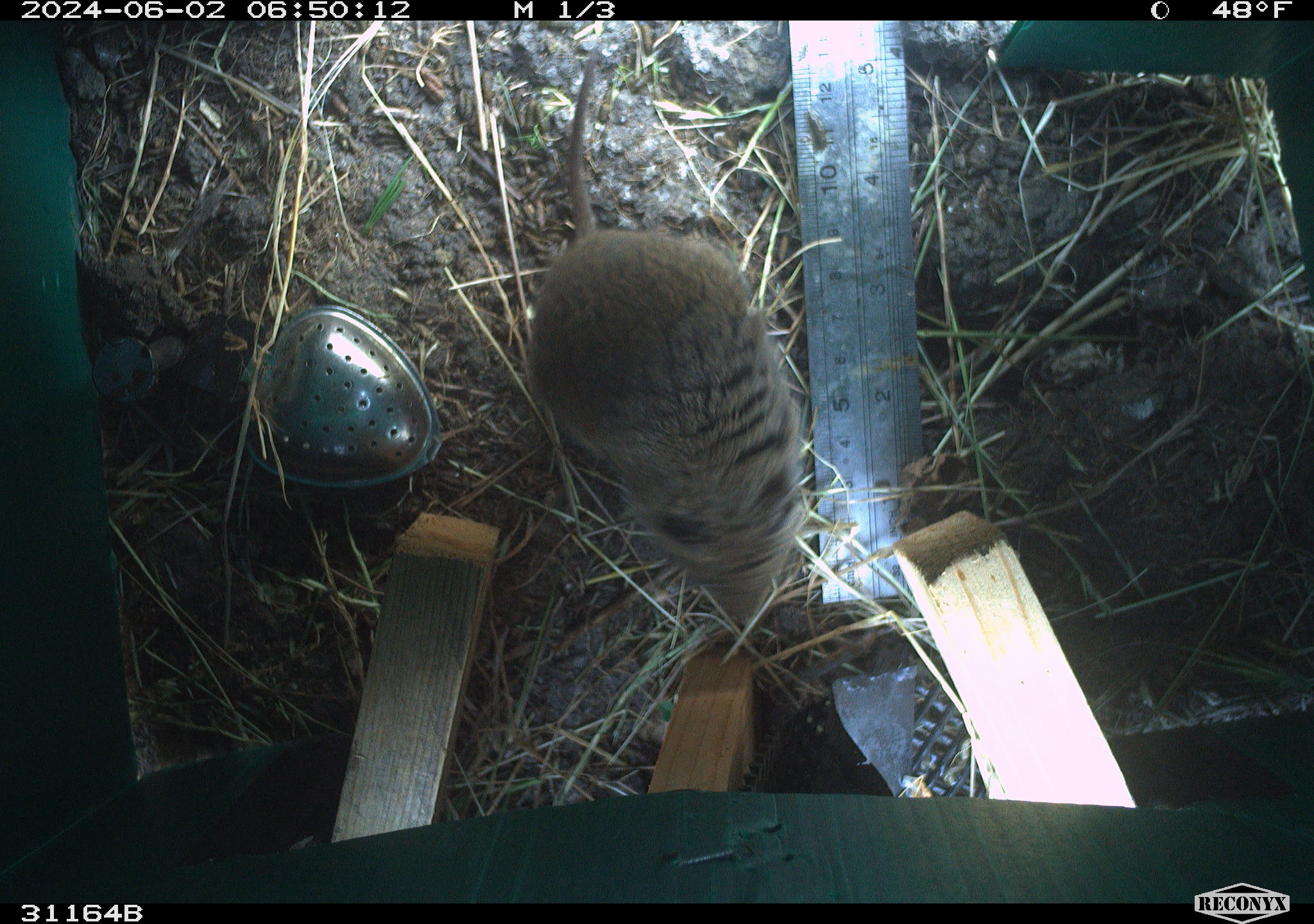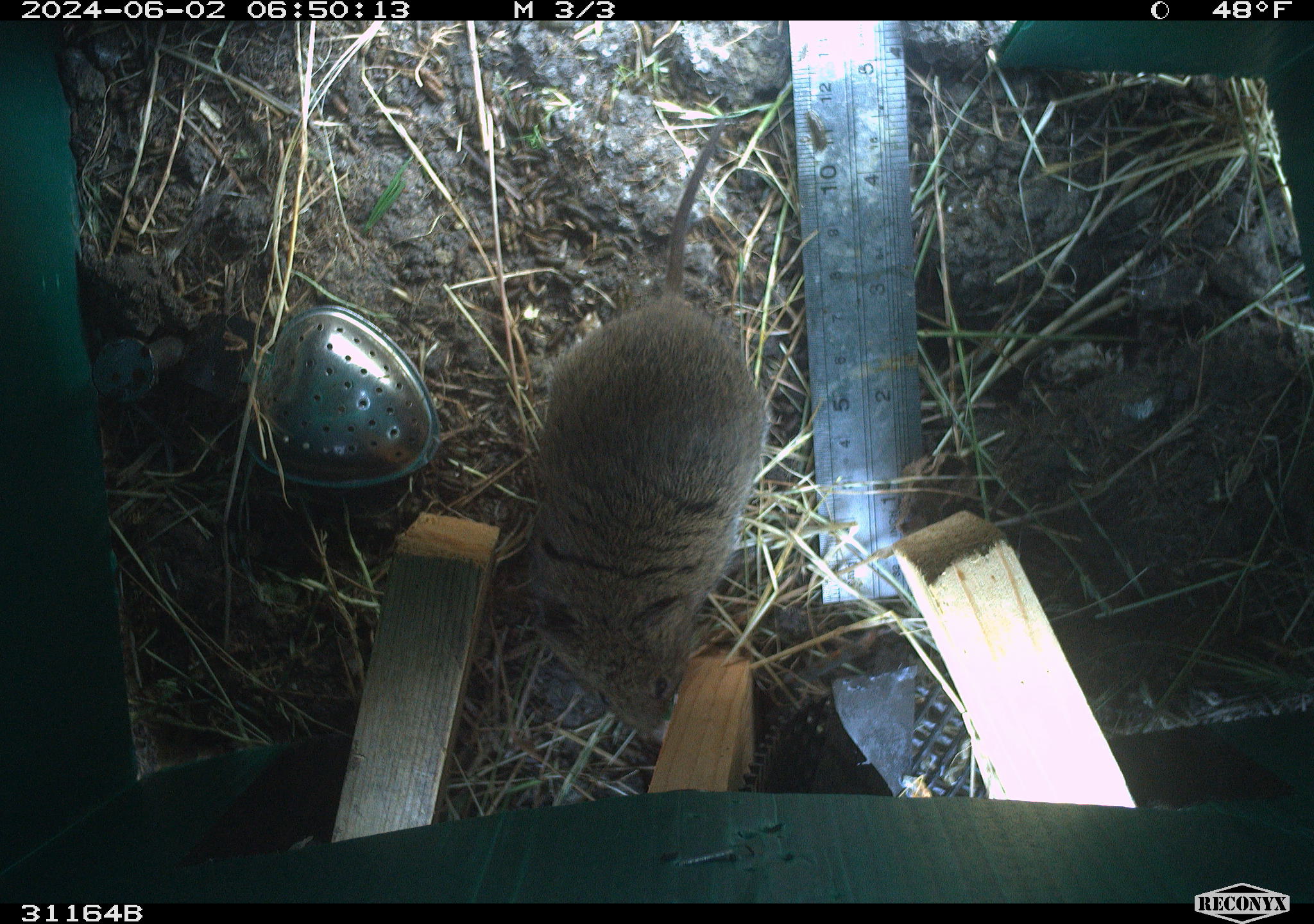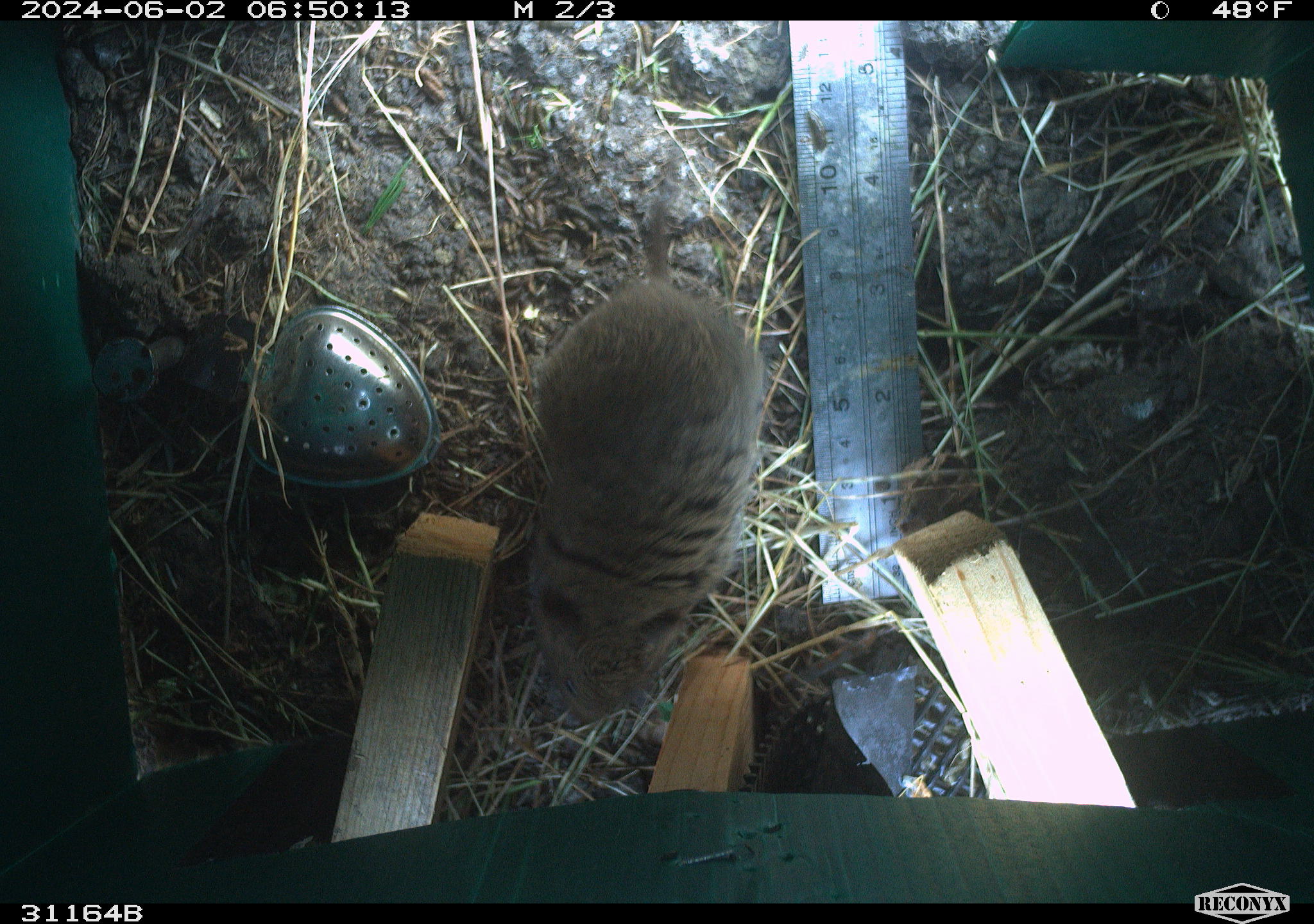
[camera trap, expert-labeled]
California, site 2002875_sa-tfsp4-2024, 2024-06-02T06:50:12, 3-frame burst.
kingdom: Animalia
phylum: Chordata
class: Mammalia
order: Rodentia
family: Cricetidae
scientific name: Arvicolinae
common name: voles, lemmings, and muskrats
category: arvicolinae subfamily